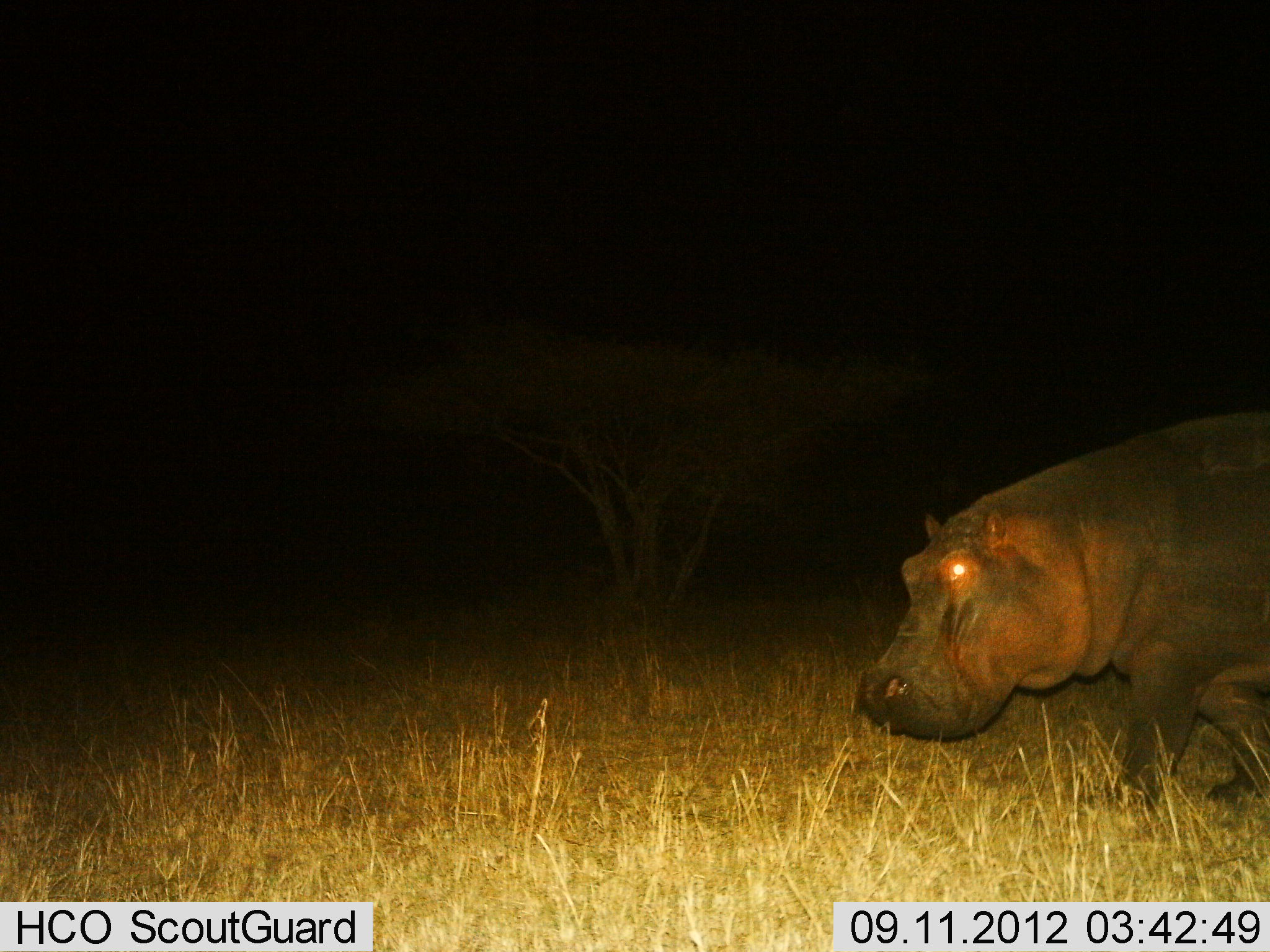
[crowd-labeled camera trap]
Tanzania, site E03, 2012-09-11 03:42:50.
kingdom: Animalia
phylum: Chordata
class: Mammalia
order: Artiodactyla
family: Hippopotamidae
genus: Hippopotamus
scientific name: Hippopotamus amphibius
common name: hippopotamus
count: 1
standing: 10%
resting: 0%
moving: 90%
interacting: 0%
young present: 0%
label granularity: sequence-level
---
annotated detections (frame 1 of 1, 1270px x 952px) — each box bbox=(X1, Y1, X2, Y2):
animal: bbox=(852, 408, 1270, 825)